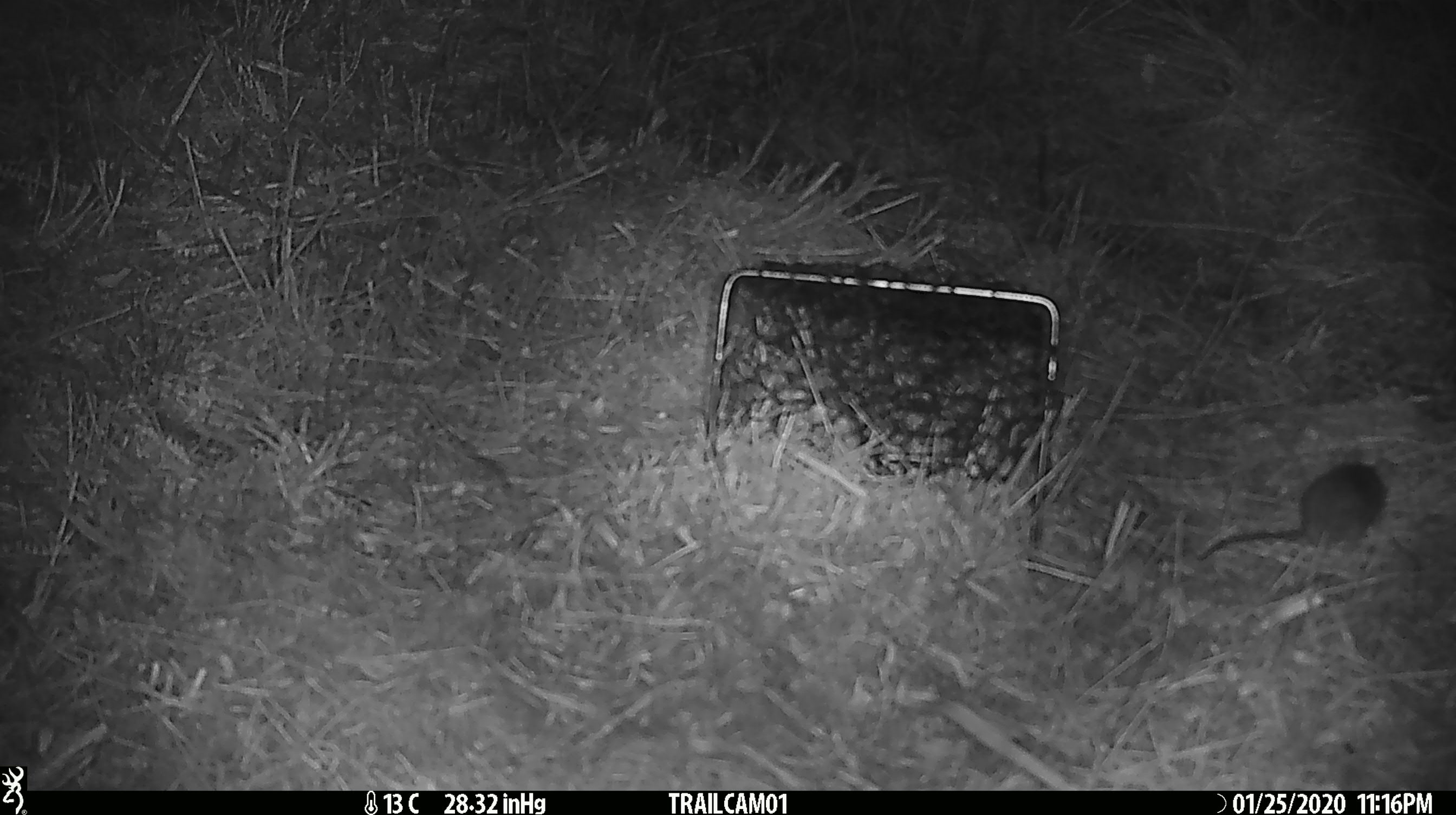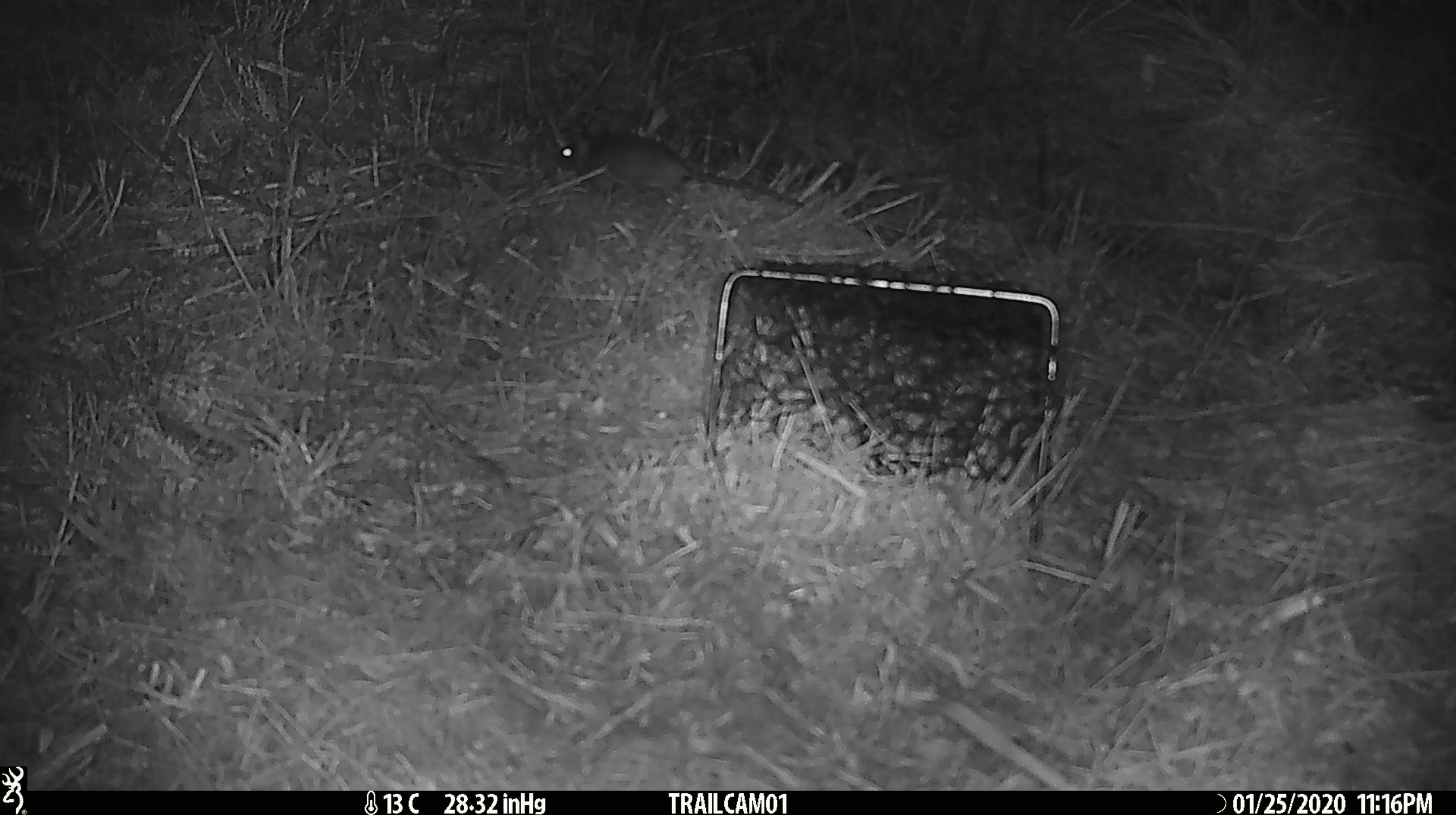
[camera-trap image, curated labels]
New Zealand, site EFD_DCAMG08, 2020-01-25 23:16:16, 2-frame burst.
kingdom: Animalia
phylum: Chordata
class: Mammalia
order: Rodentia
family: Muridae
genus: Mus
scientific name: Mus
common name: mouse